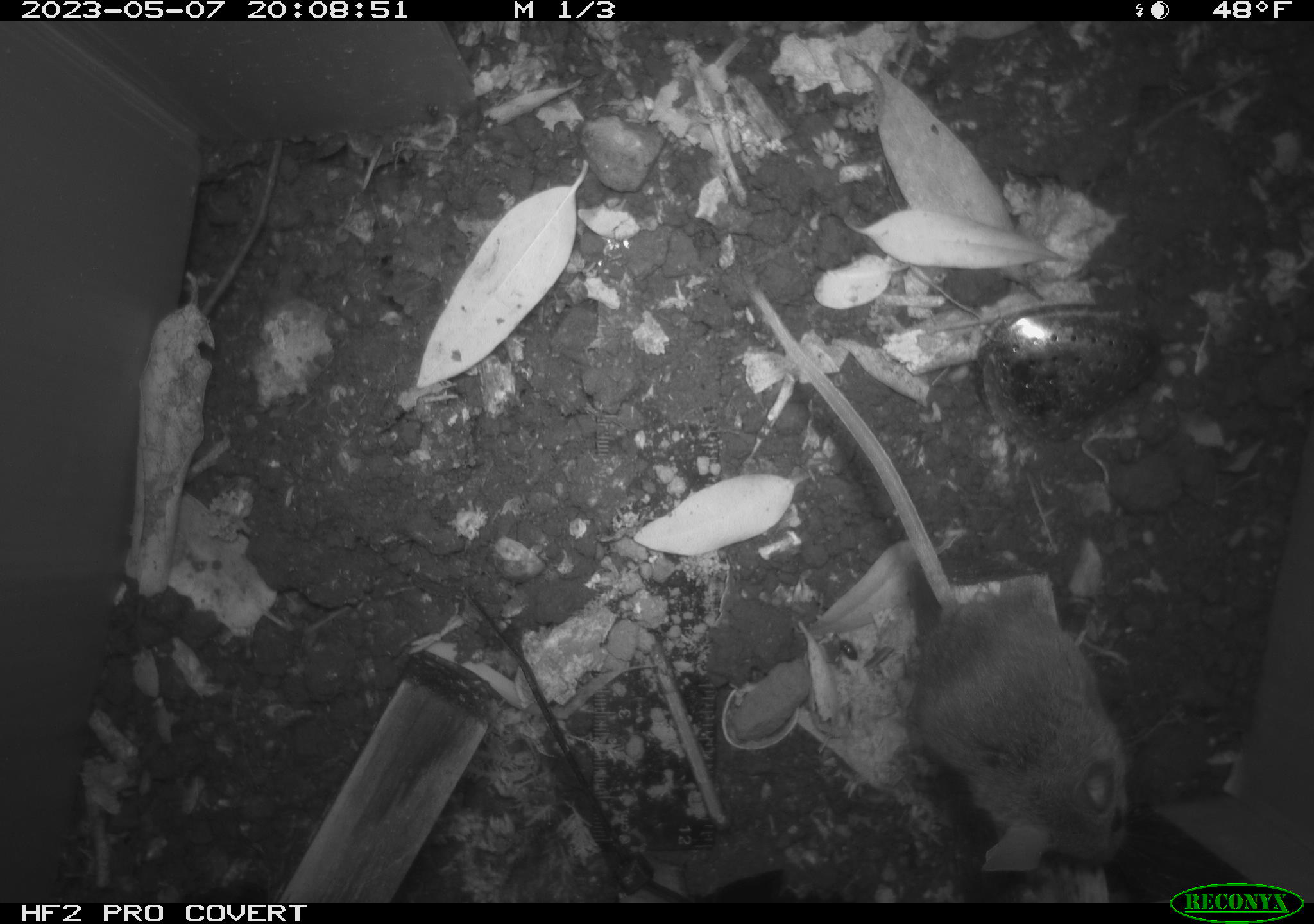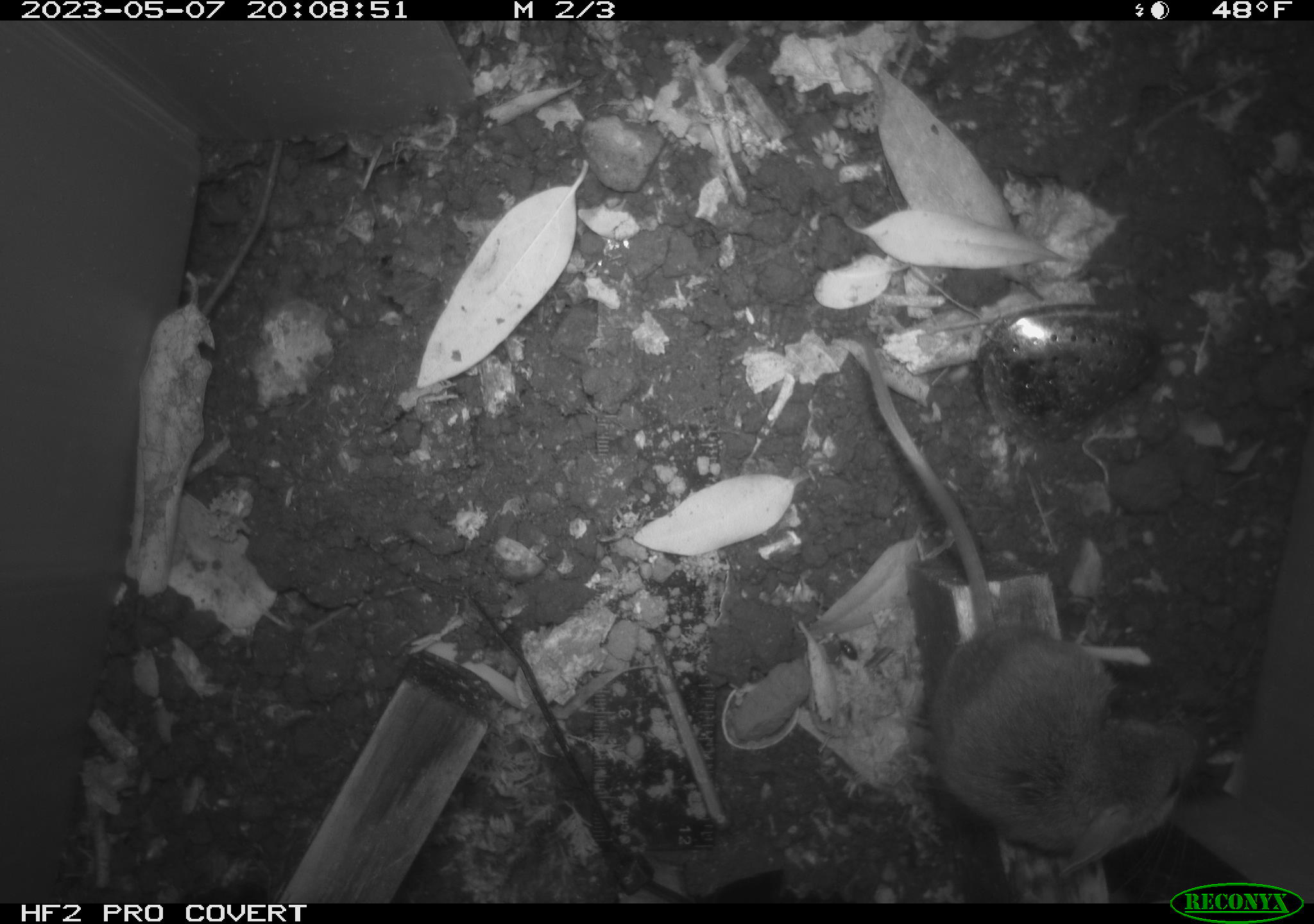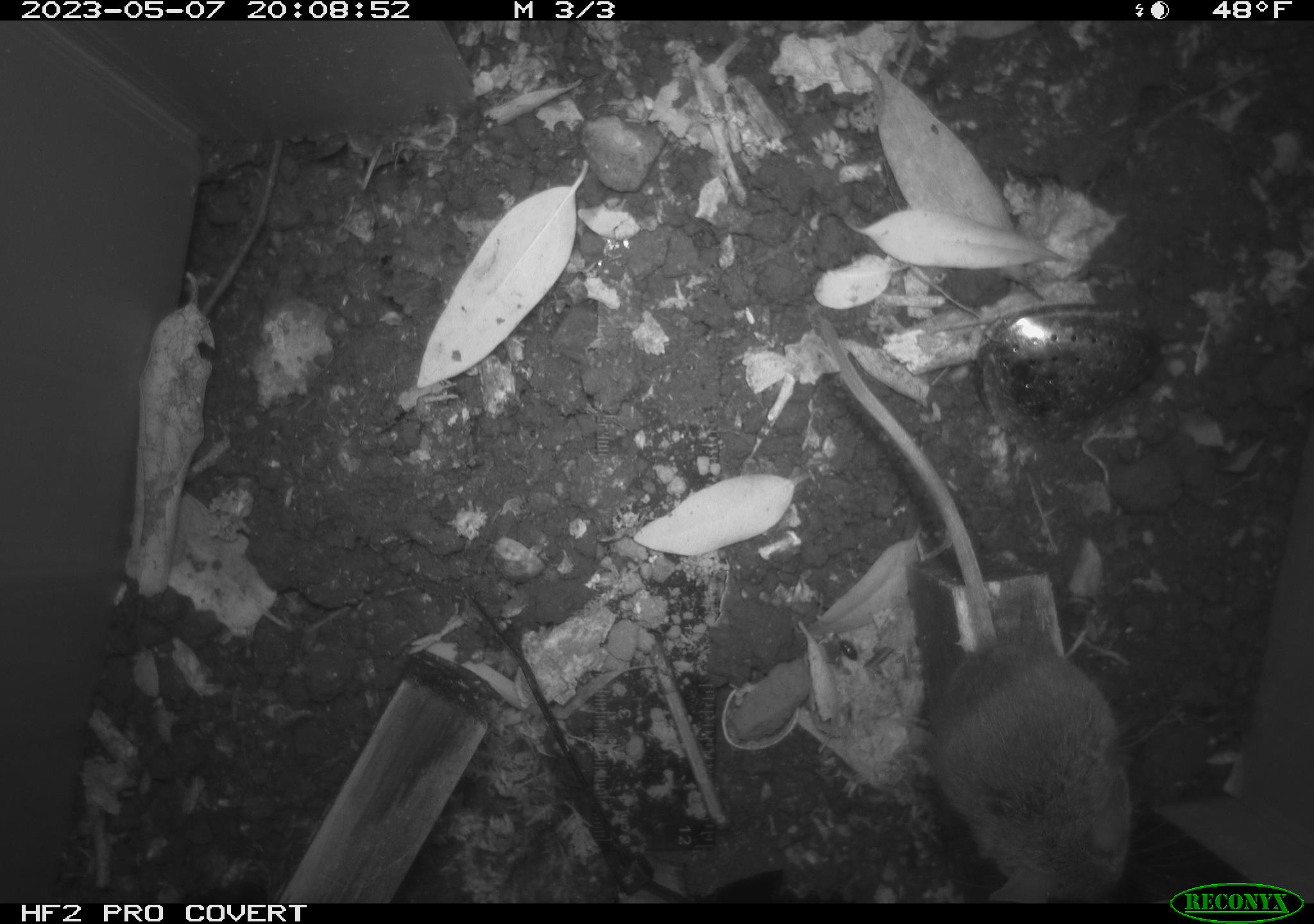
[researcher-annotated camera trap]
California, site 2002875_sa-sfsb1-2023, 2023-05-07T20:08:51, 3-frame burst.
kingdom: Animalia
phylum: Chordata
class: Mammalia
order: Rodentia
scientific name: Rodentia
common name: mouse species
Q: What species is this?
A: Mouse species (Rodentia).